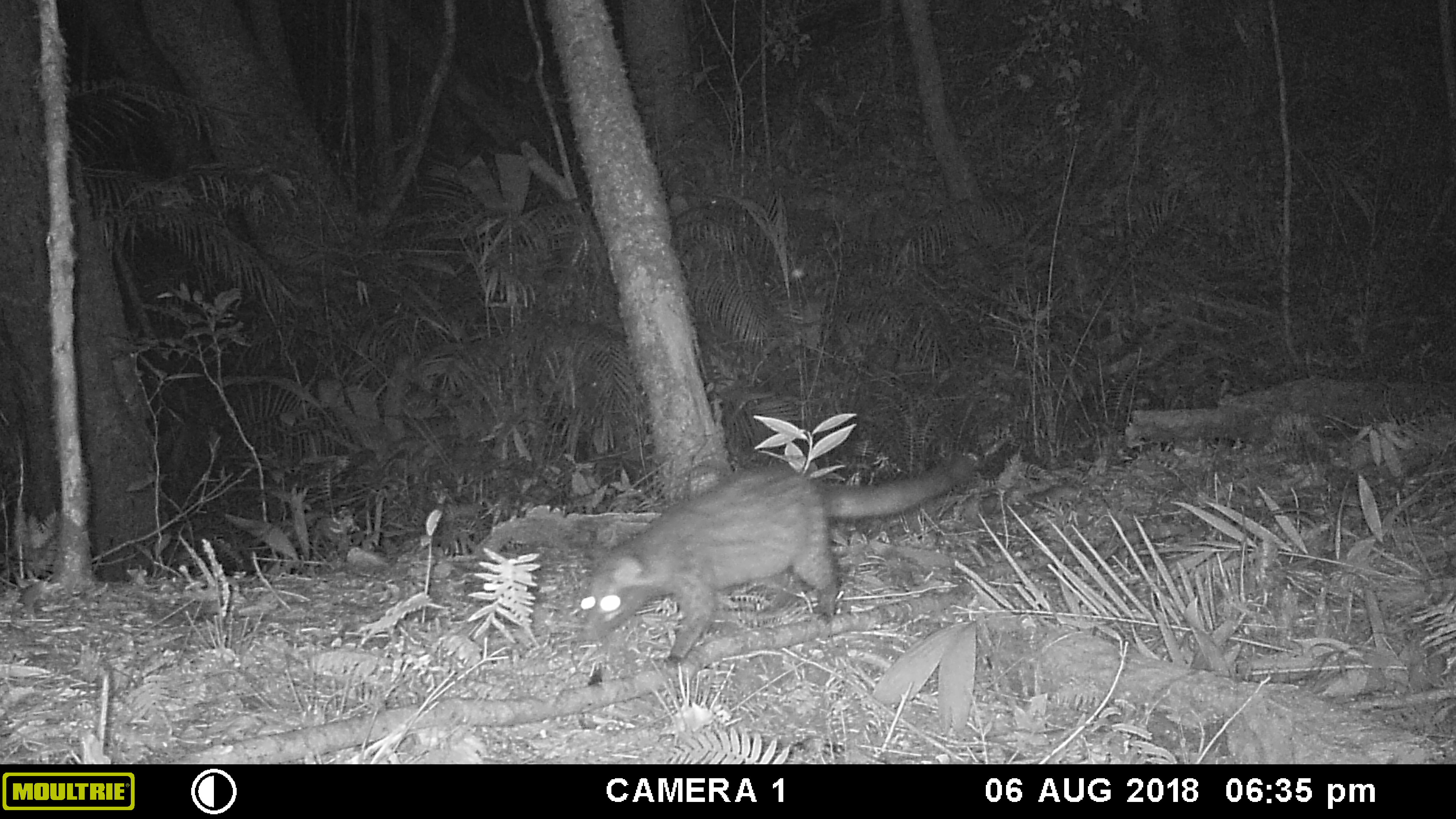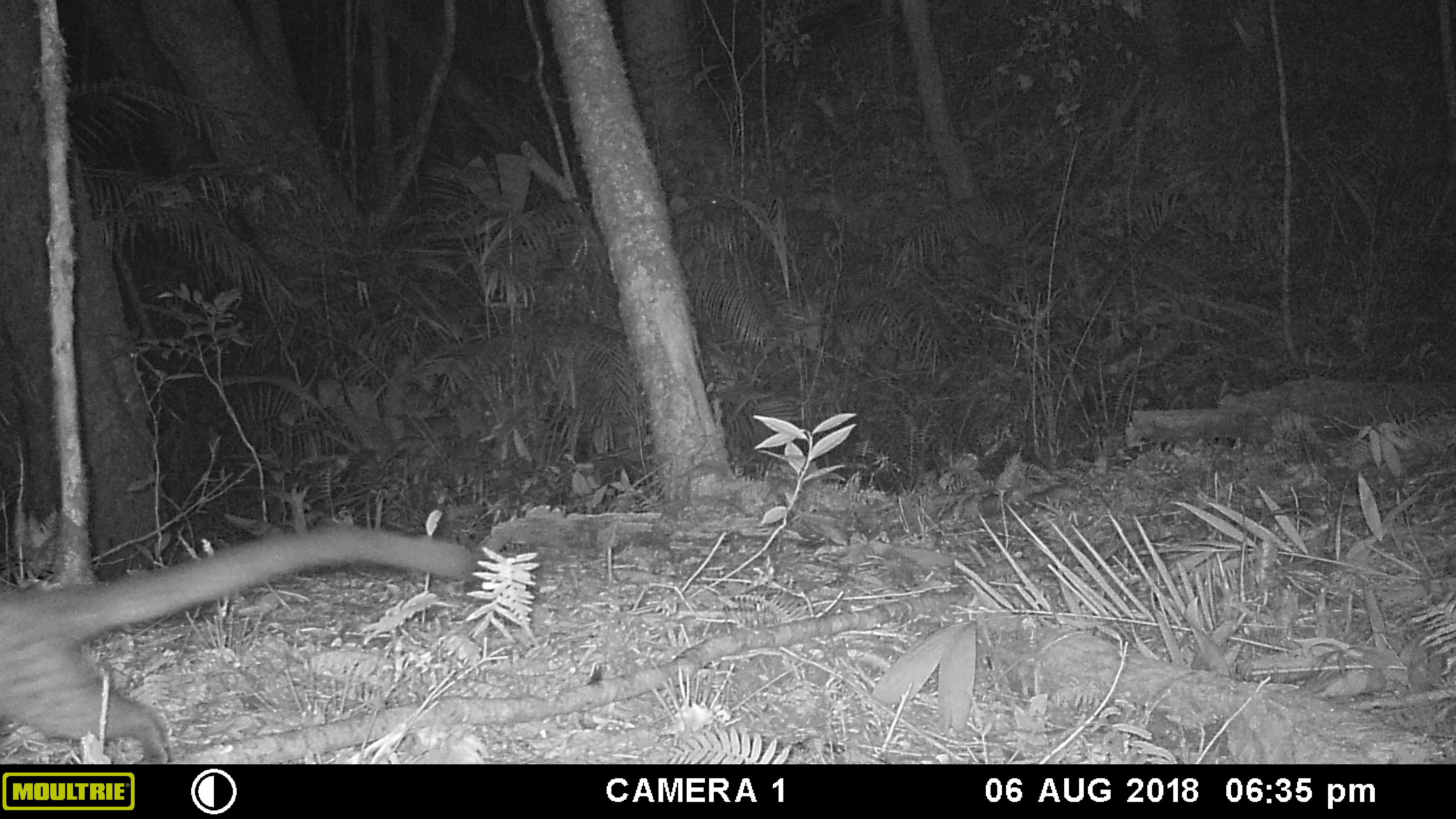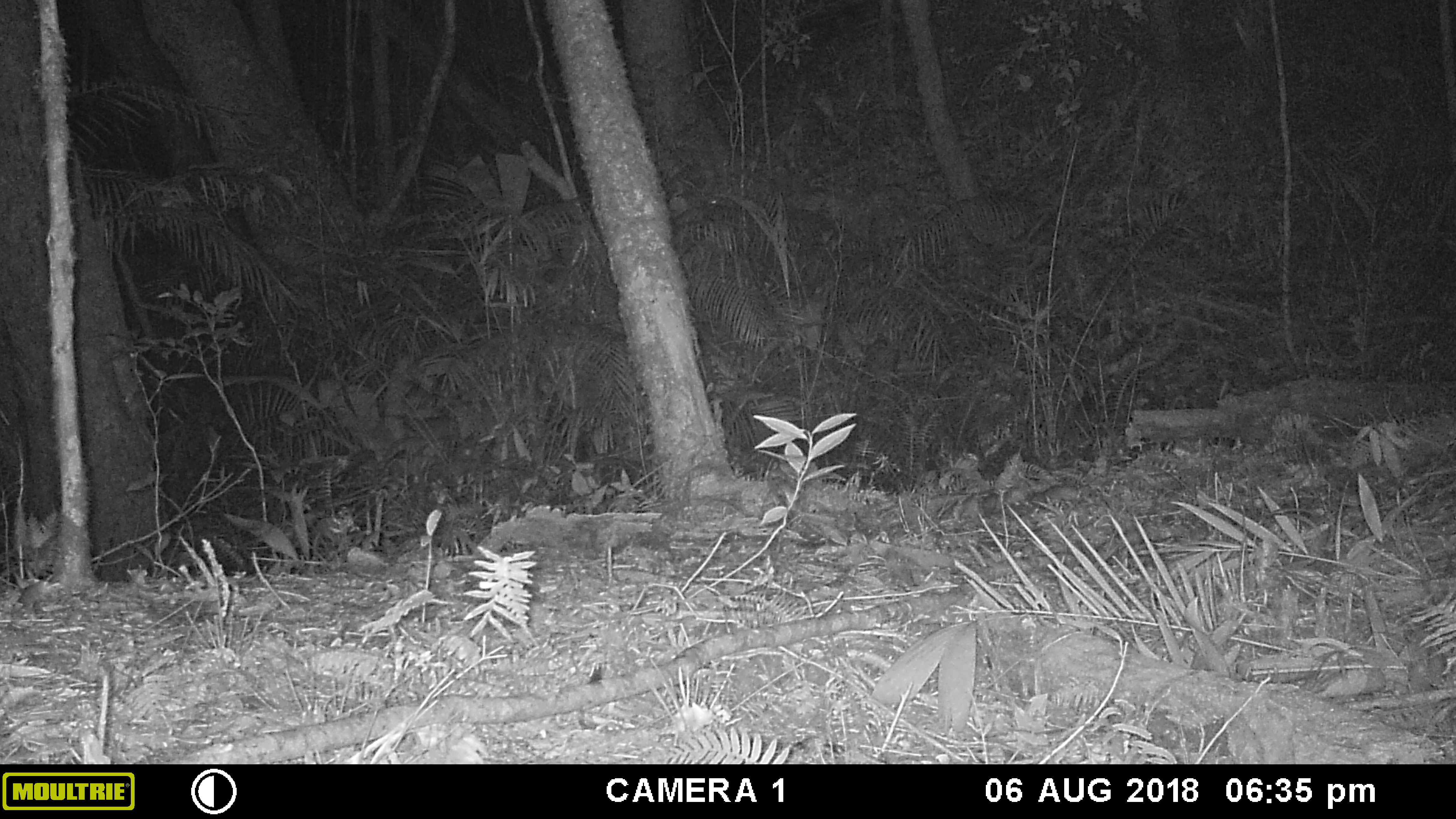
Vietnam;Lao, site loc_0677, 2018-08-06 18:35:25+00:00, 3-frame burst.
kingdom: Animalia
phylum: Chordata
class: Mammalia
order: Carnivora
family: Viverridae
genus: Paradoxurus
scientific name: Paradoxurus hermaphroditus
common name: common palm civet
Common palm civet (Paradoxurus hermaphroditus). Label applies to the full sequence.